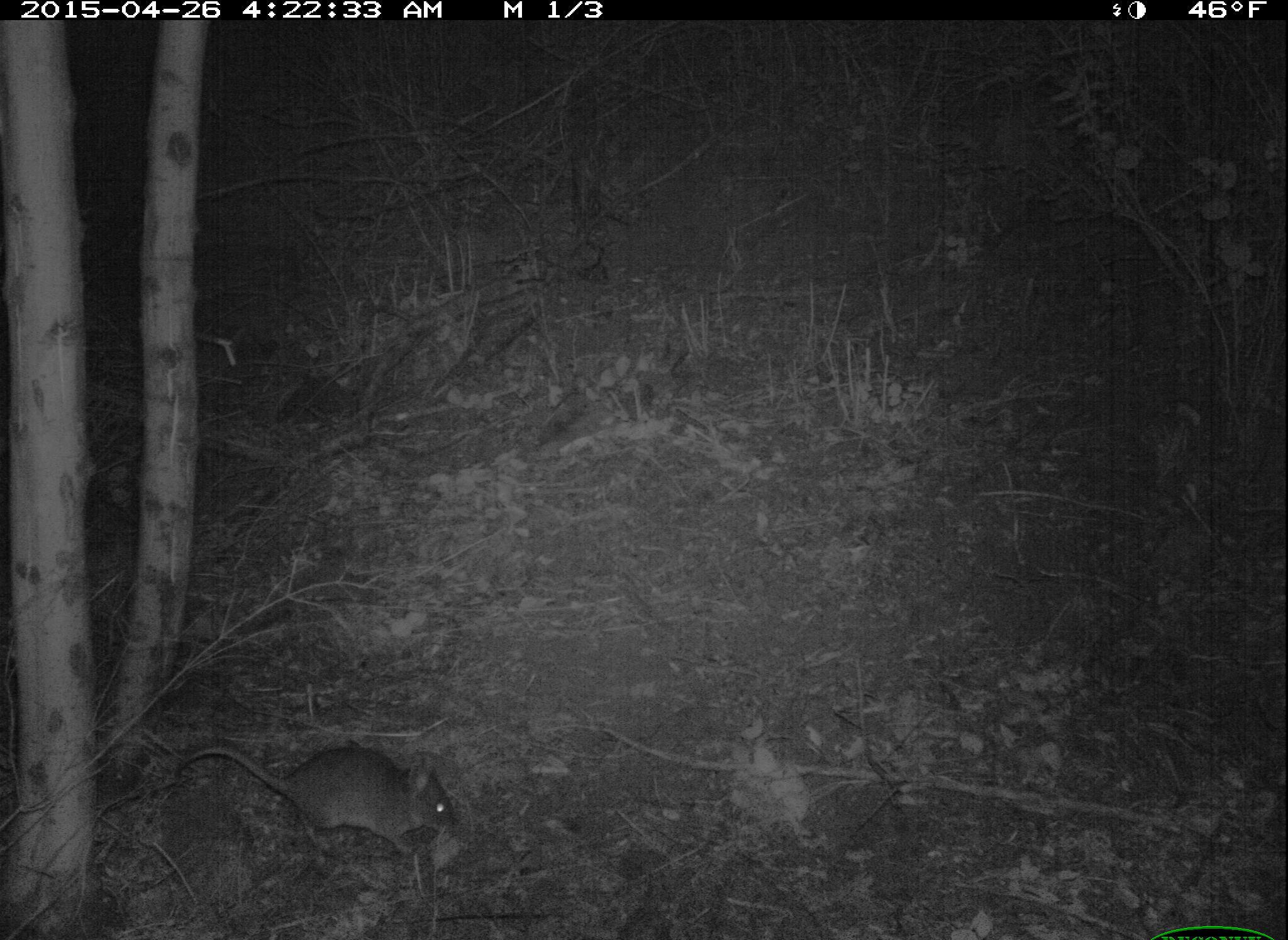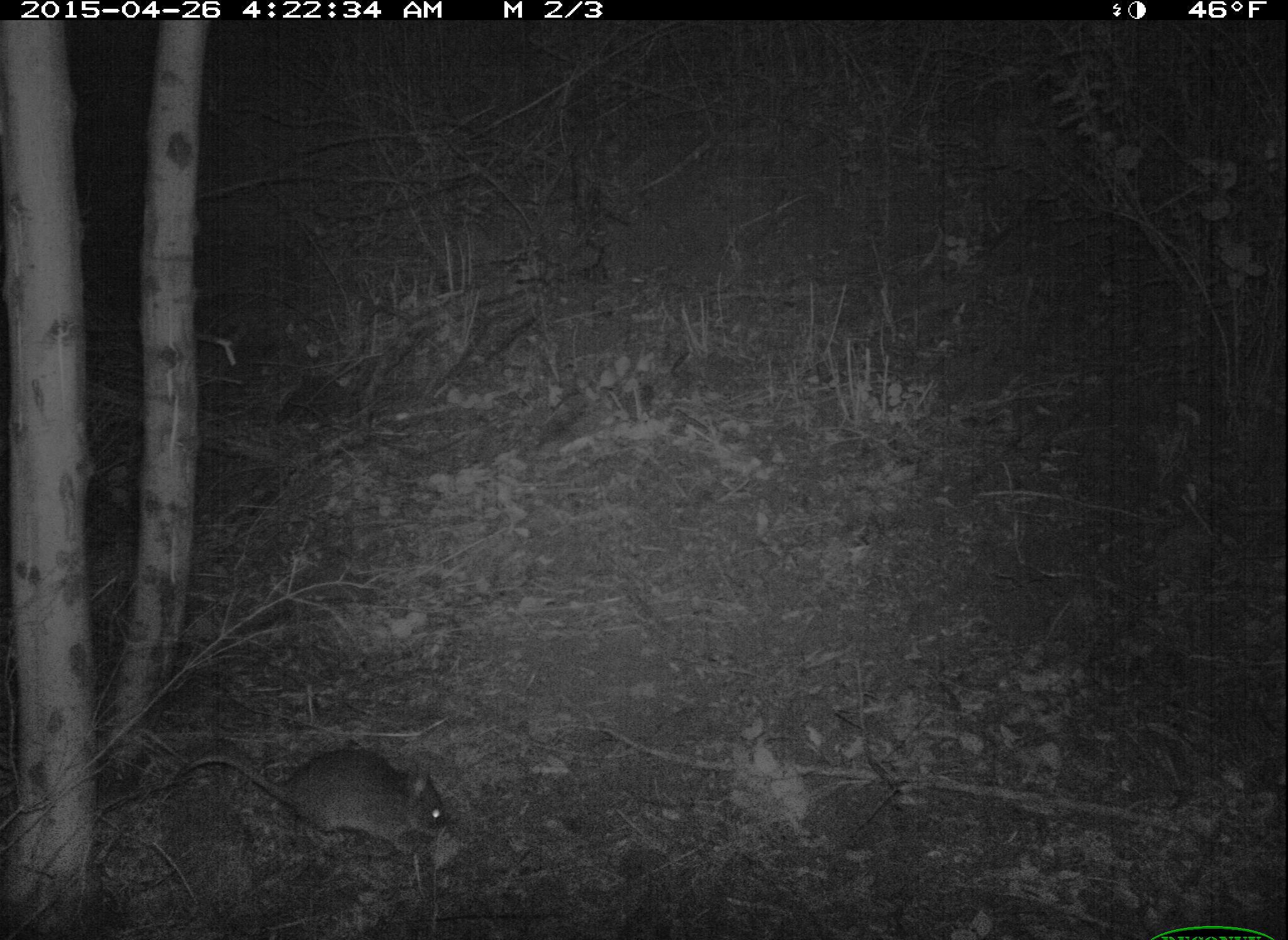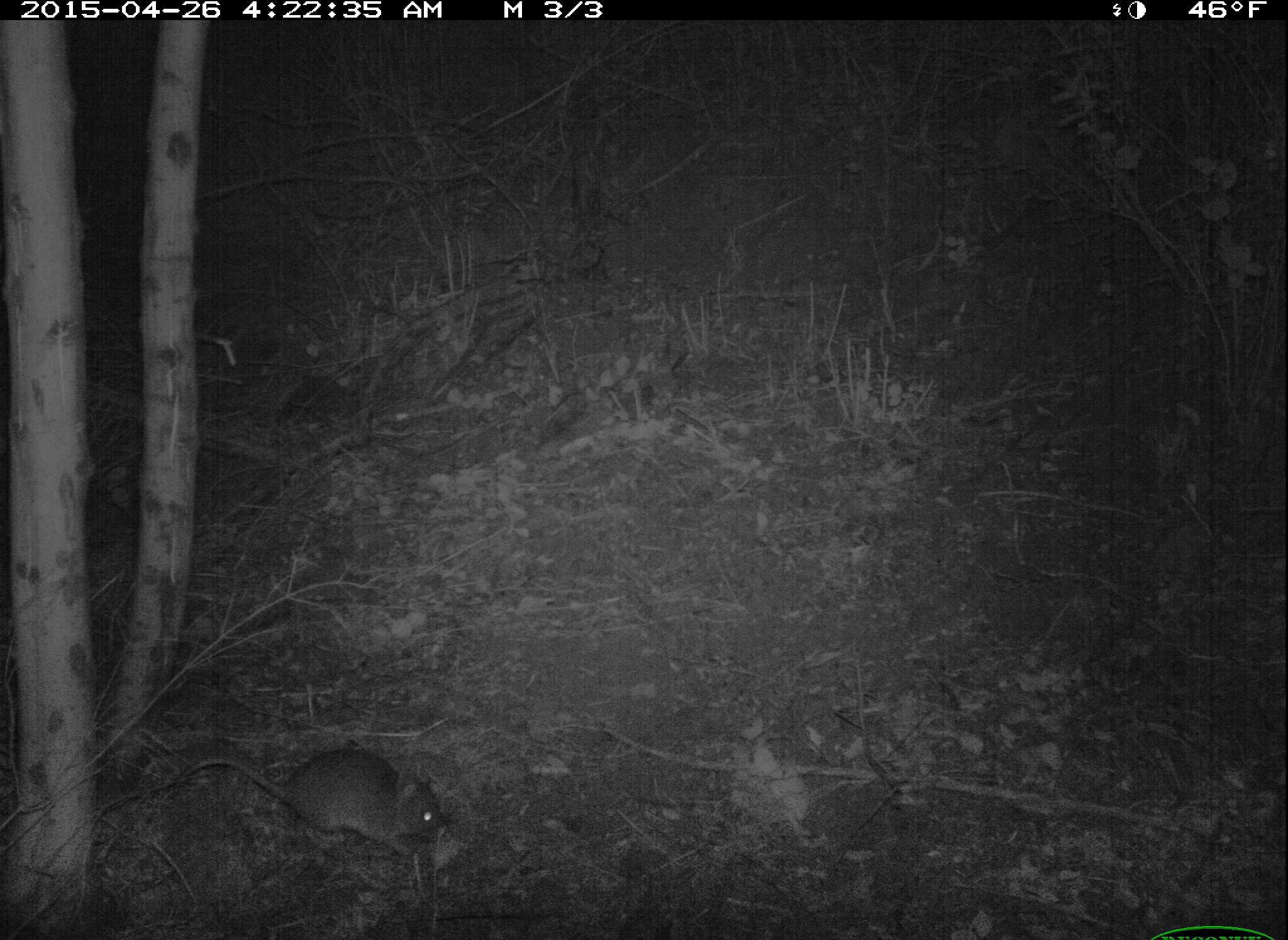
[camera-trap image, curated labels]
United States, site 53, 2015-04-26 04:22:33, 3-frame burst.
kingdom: Animalia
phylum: Chordata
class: Mammalia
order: Rodentia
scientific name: Rodentia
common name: rodent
Rodent (Rodentia).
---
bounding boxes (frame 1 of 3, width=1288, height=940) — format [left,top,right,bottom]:
rodent: [169,738,465,861]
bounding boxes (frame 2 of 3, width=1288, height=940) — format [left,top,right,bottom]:
rodent: [160,743,452,856]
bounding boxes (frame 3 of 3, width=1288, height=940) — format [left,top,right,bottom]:
rodent: [160,744,453,866]